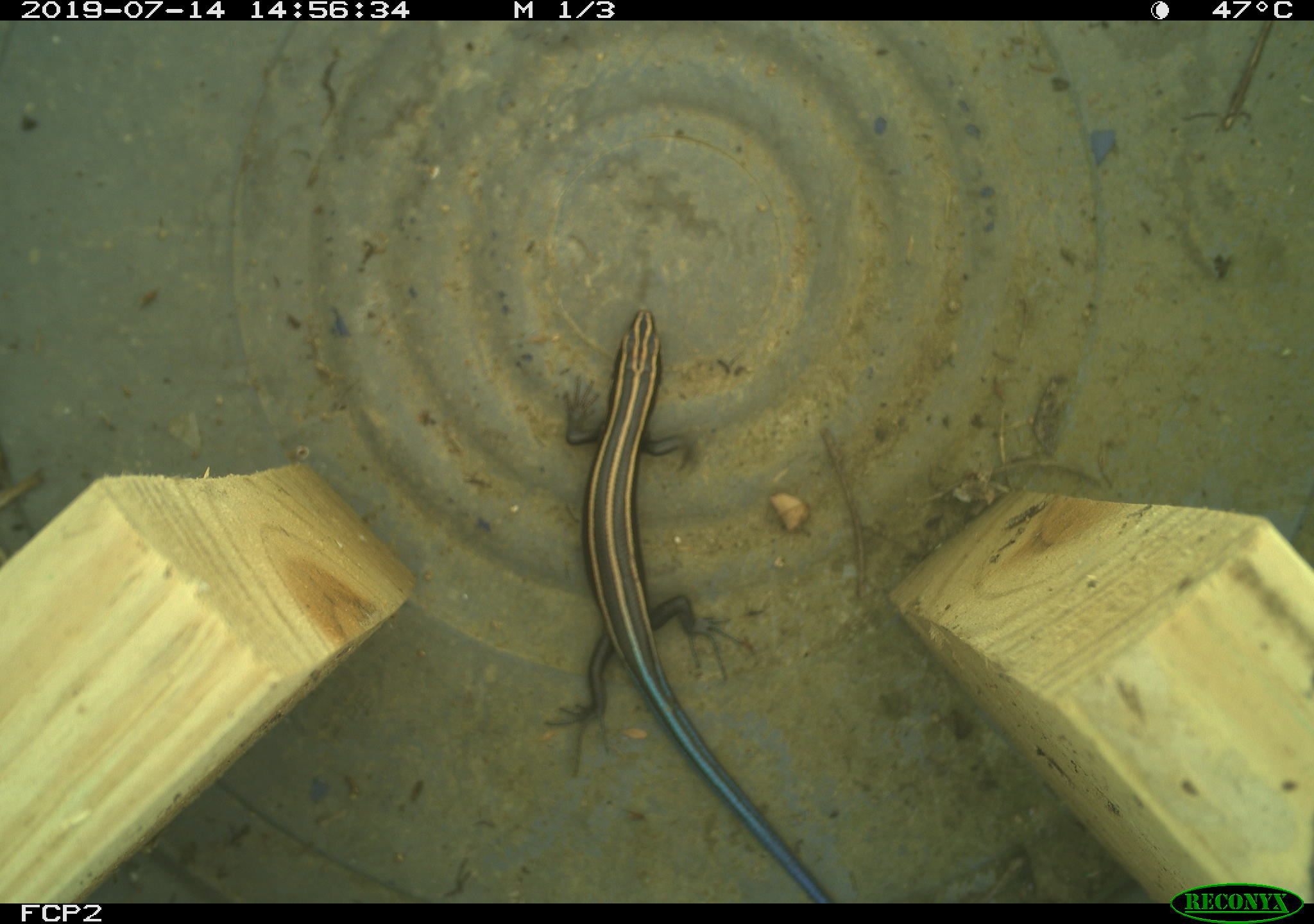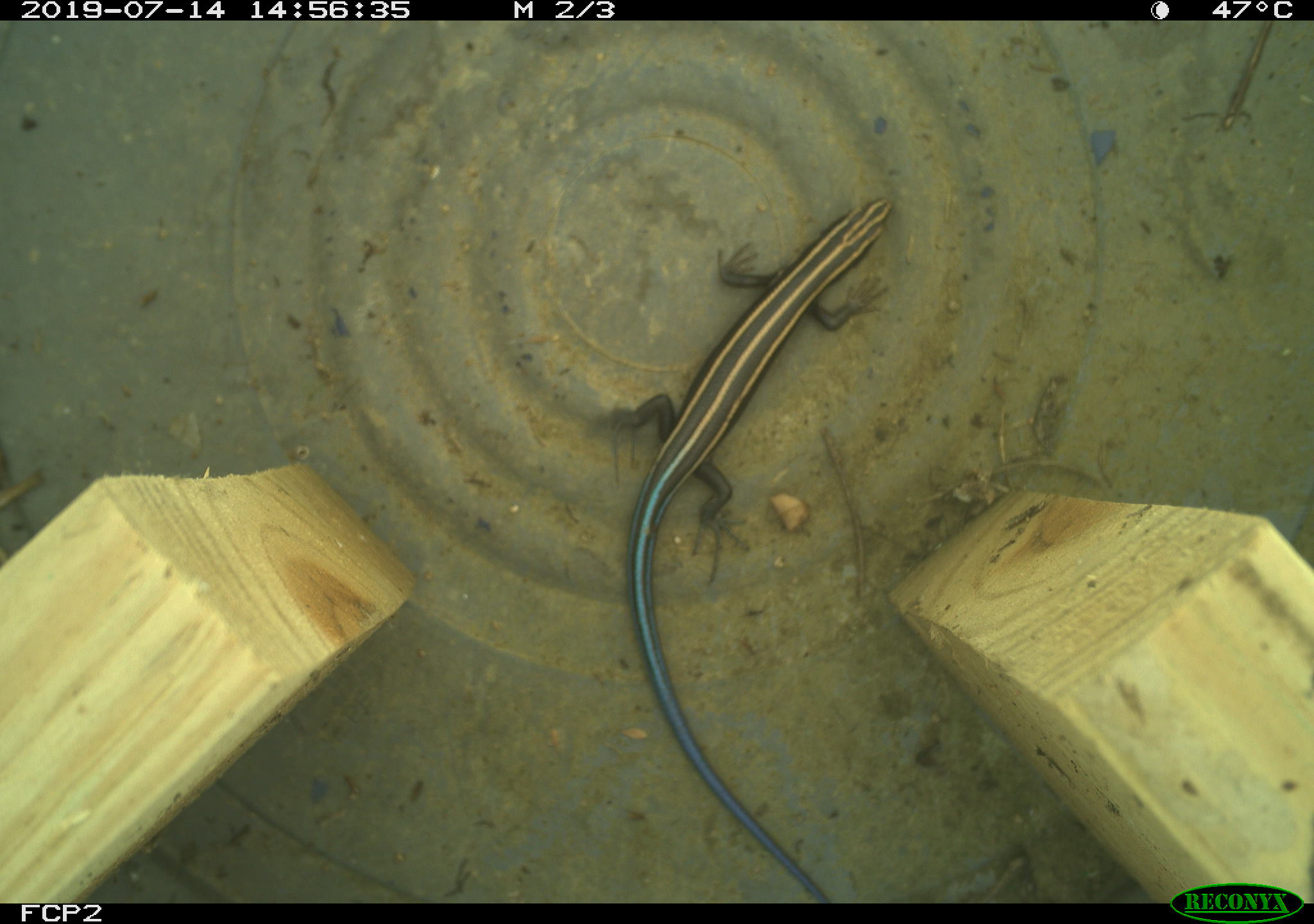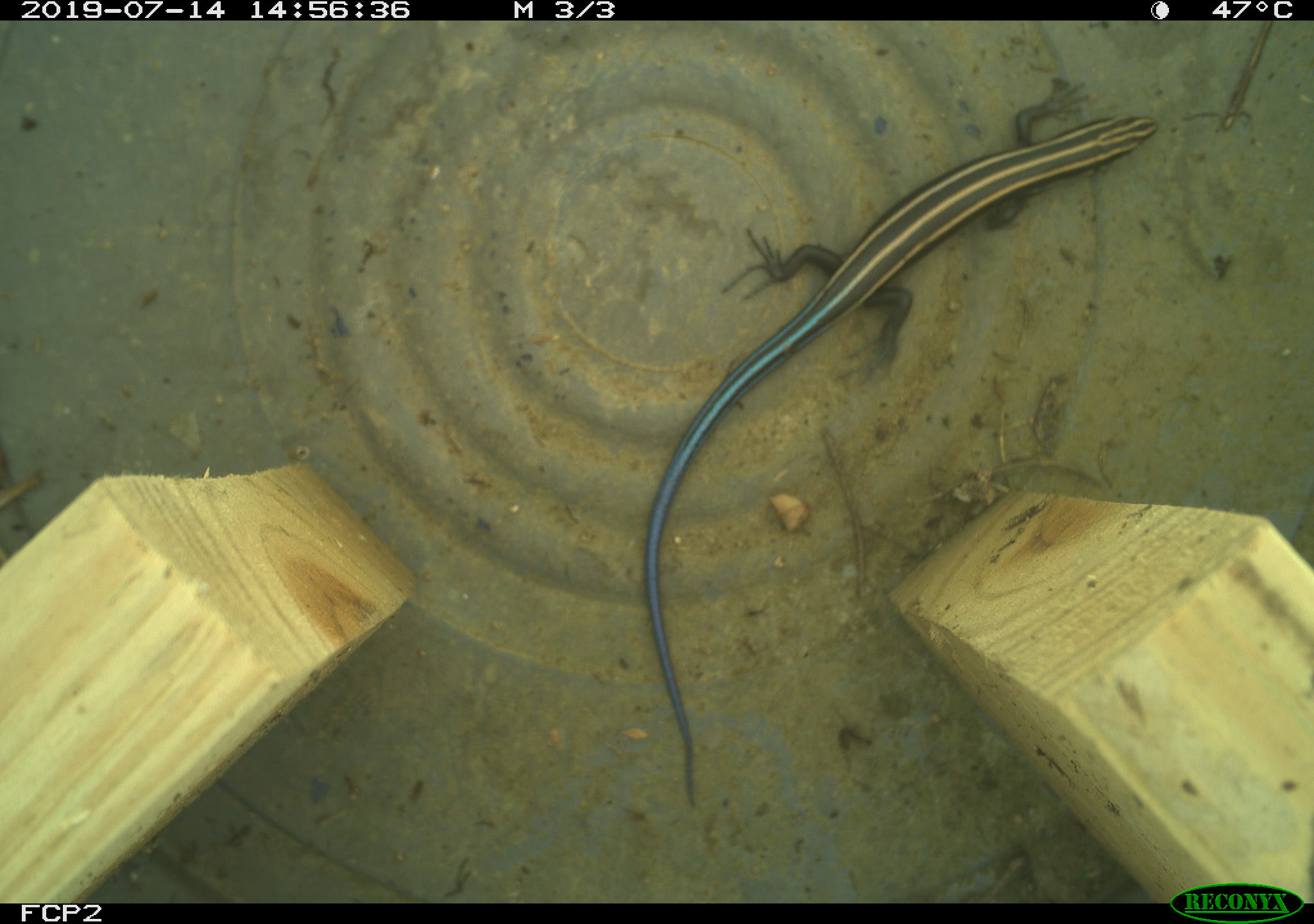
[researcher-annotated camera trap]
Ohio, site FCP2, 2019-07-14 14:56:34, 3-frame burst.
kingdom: Animalia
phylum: Chordata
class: Reptilia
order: Squamata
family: Scincidae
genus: Plestiodon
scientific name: Plestiodon fasciatus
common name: common five-lined skink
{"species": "common five-lined skink (Plestiodon fasciatus)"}